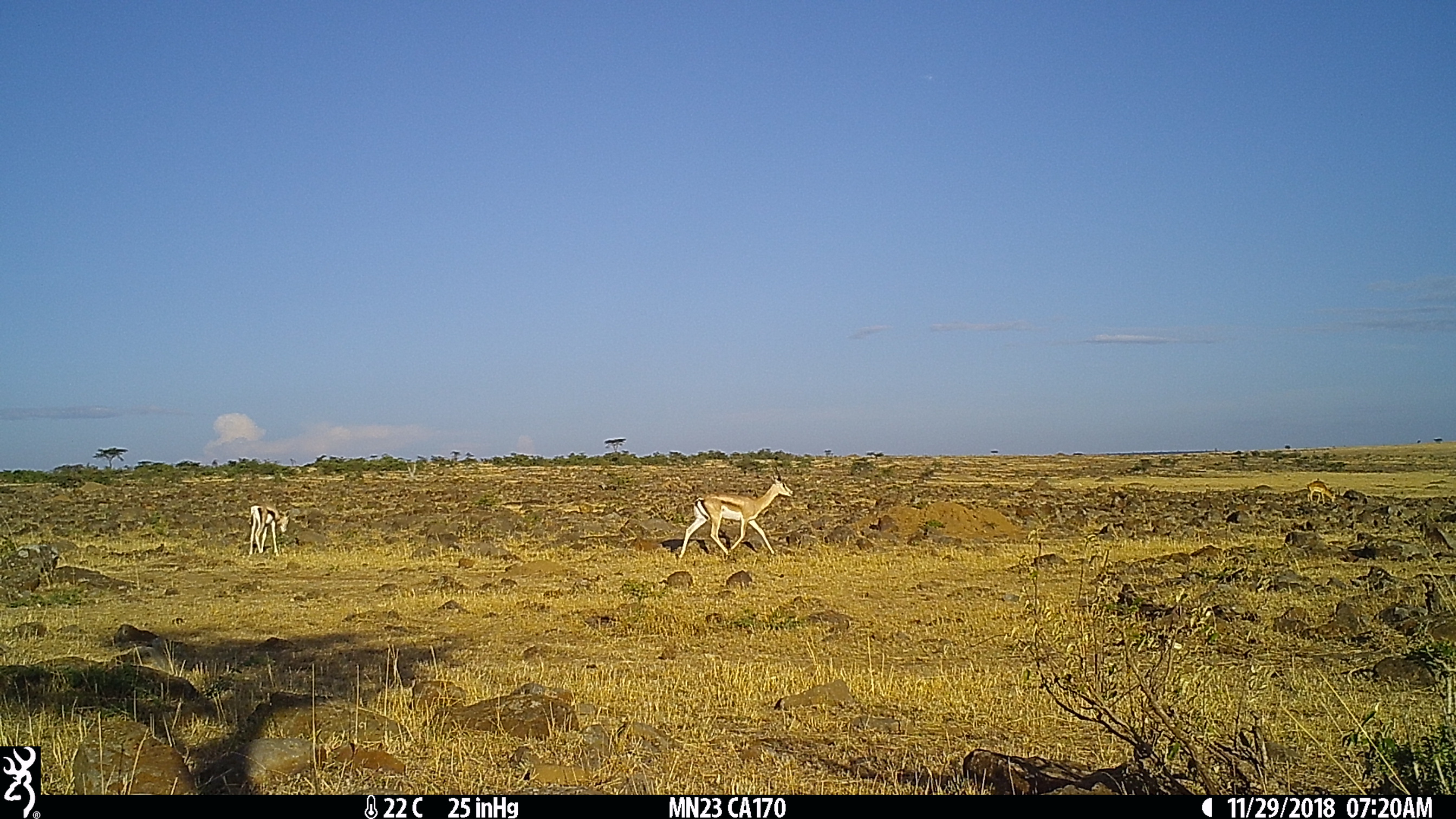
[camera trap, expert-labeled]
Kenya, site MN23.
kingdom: Animalia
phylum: Chordata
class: Mammalia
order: Artiodactyla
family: Bovidae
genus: Eudorcas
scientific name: Eudorcas thomsonii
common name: thomon's gazelle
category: gazelle thomsons